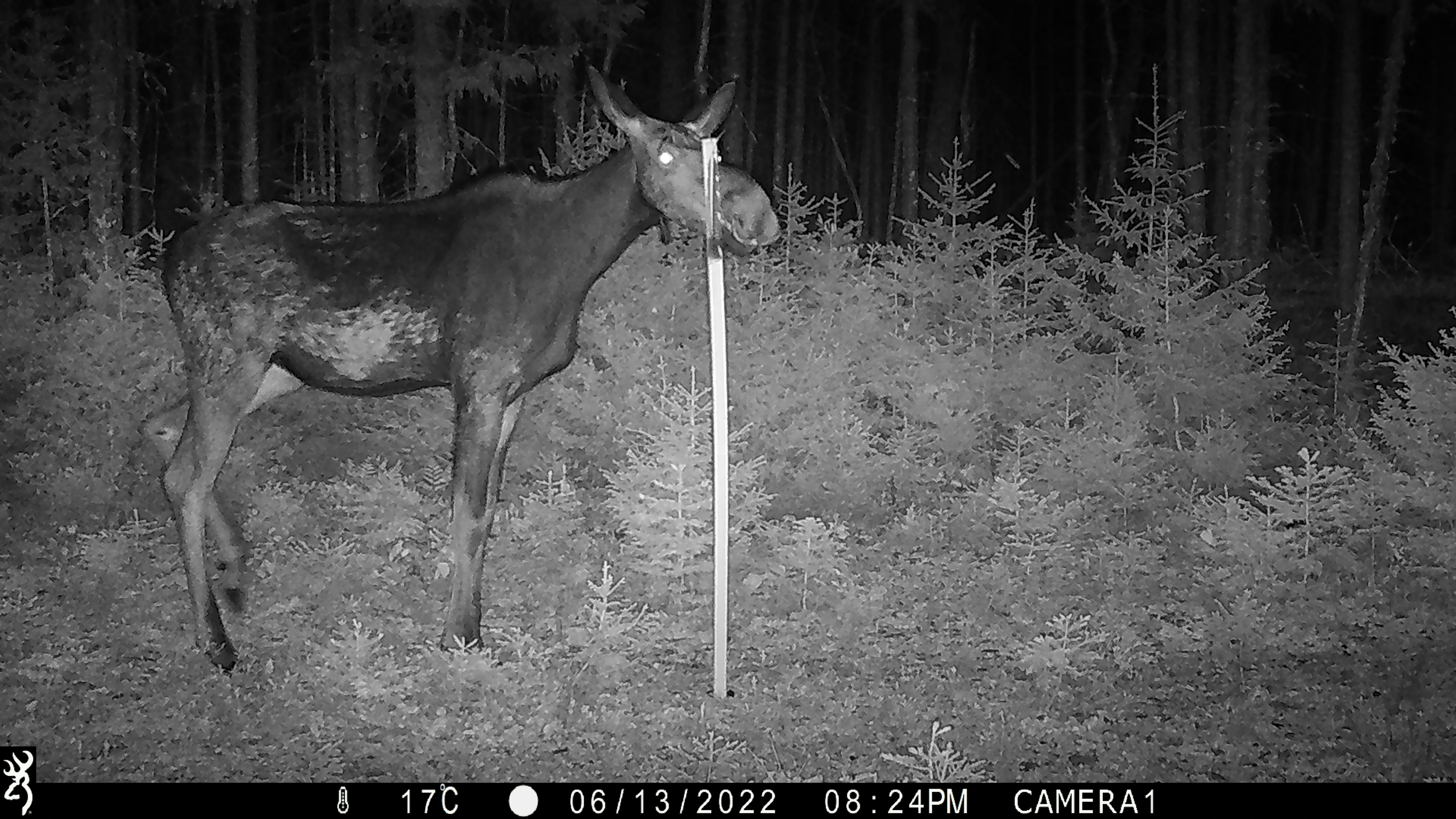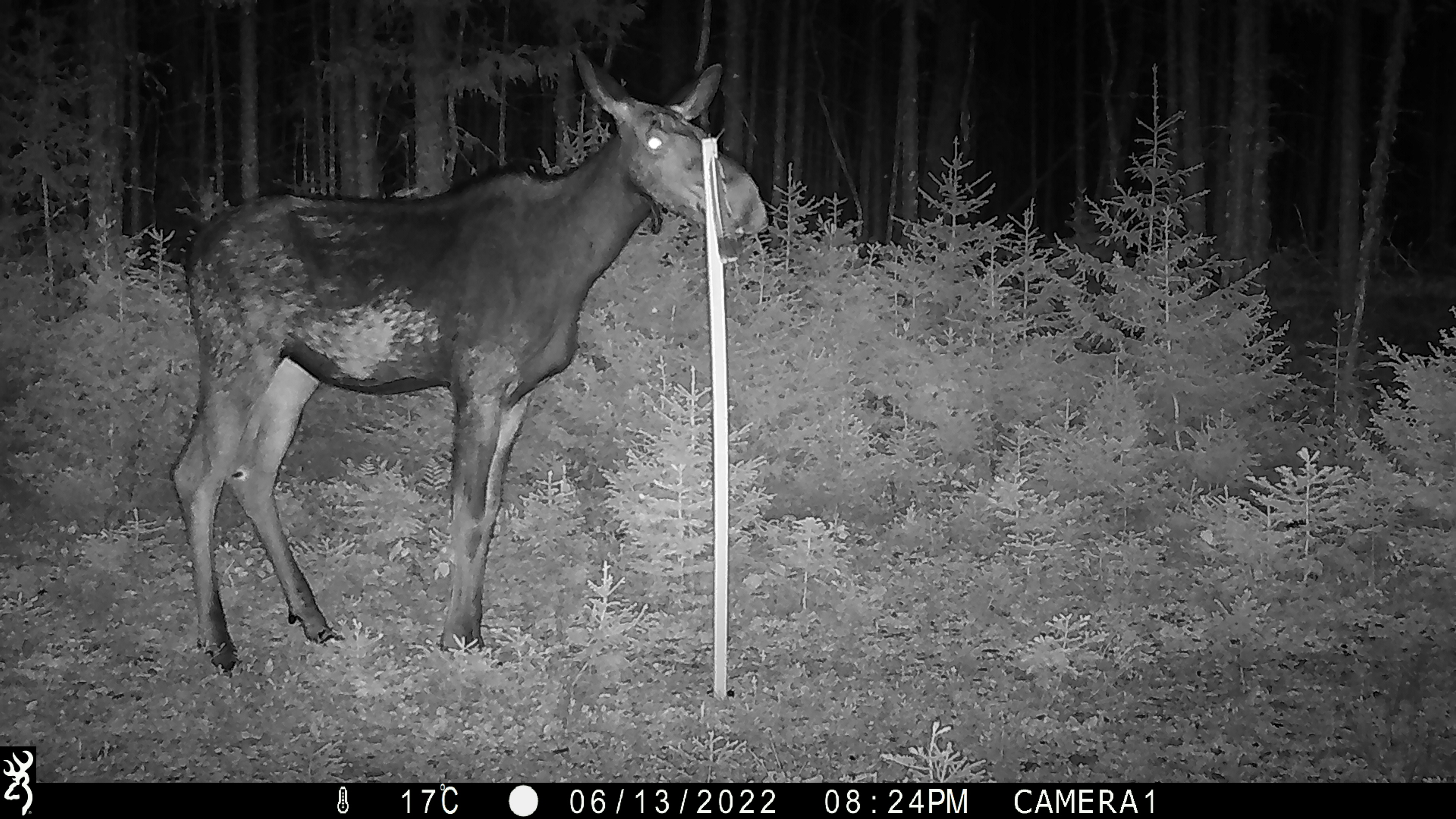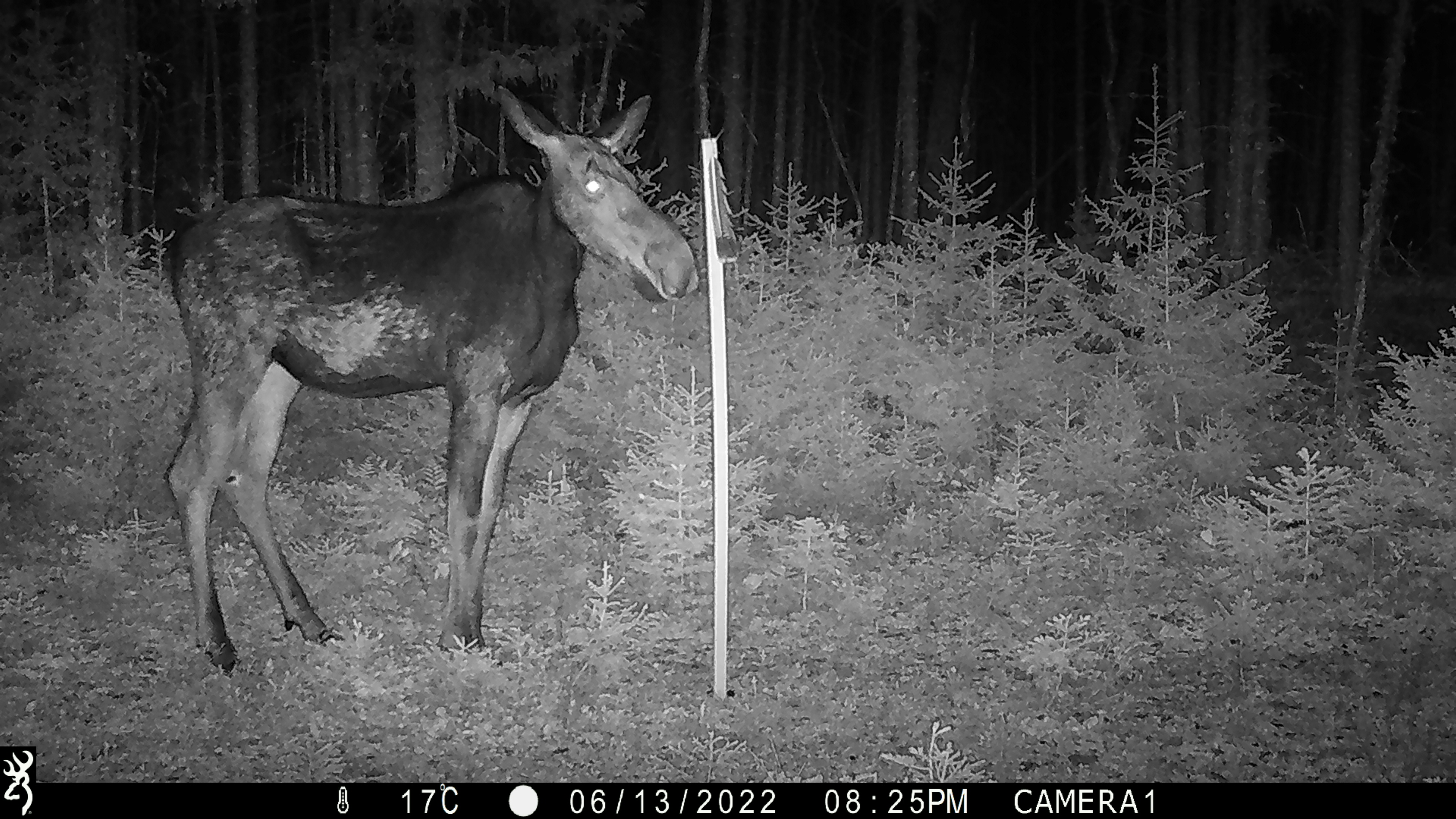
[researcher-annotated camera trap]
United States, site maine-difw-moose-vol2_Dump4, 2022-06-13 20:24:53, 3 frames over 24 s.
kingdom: Animalia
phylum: Chordata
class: Mammalia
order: Artiodactyla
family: Cervidae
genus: Alces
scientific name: Alces alces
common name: moose